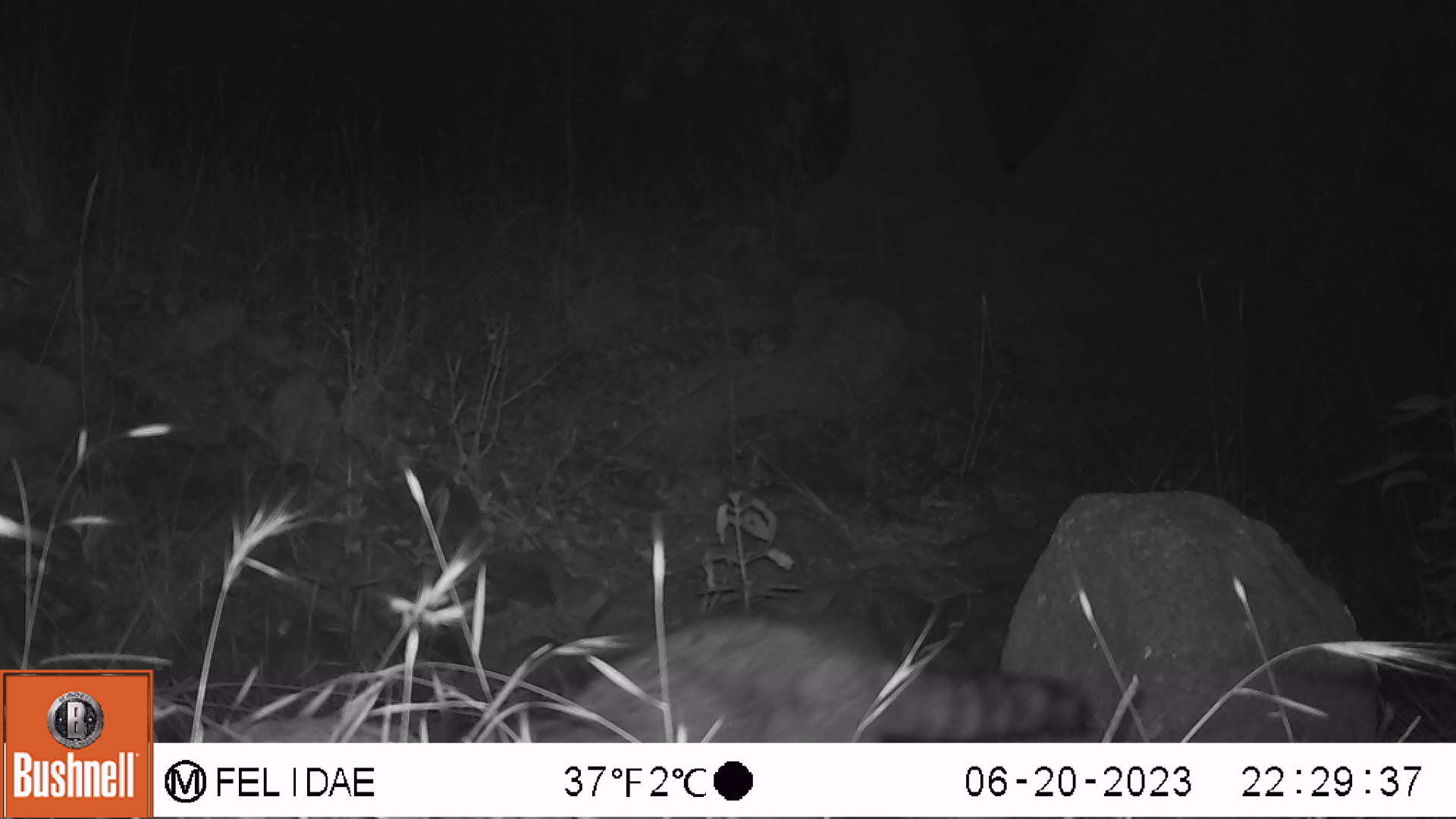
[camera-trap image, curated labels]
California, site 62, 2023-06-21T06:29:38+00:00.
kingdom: Animalia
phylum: Chordata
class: Mammalia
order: Carnivora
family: Procyonidae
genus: Procyon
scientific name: Procyon lotor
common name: raccoon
Raccoon (Procyon lotor).